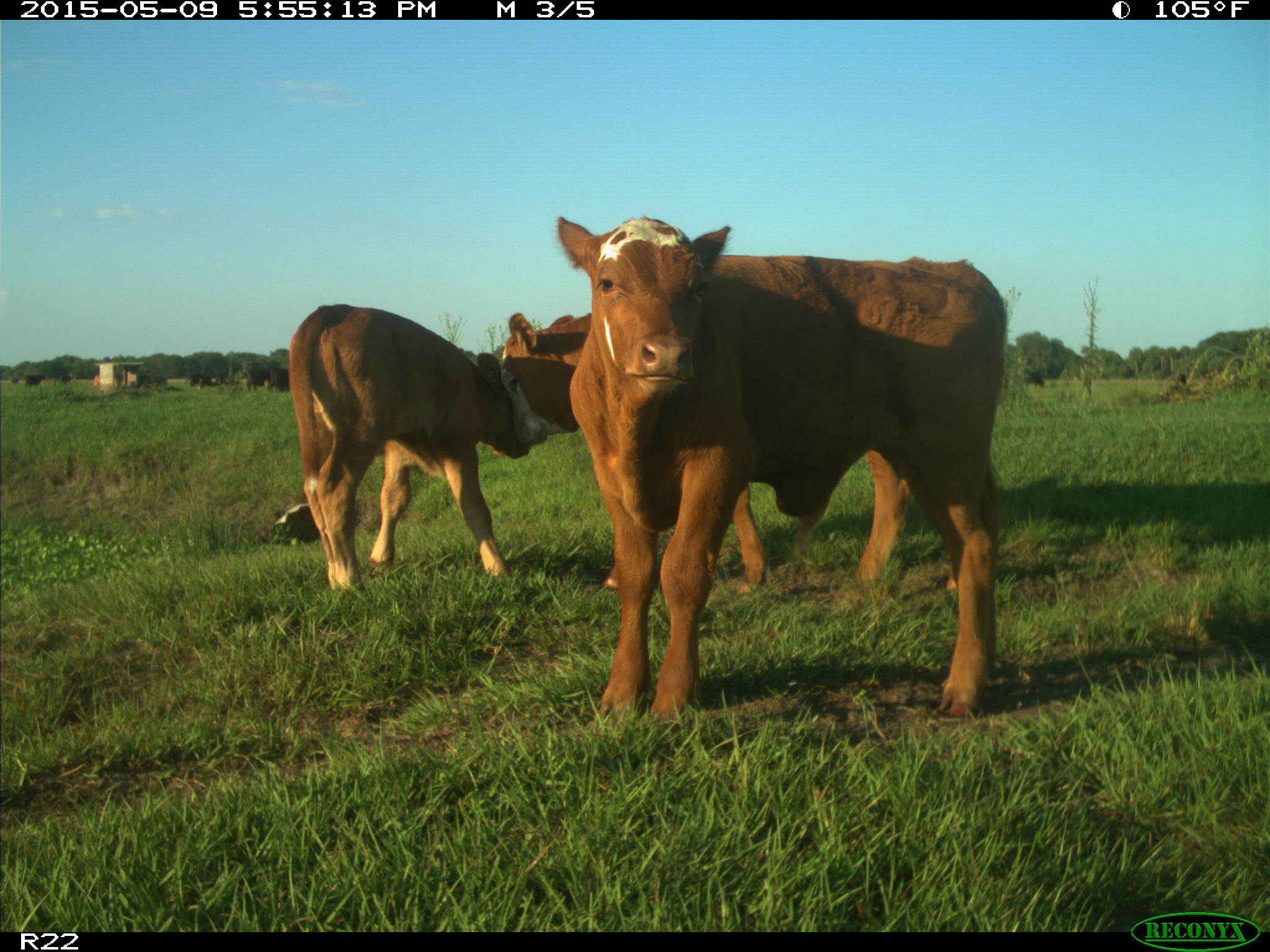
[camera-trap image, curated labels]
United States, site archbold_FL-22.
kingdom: Animalia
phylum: Chordata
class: Mammalia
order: Artiodactyla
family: Bovidae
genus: Bos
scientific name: Bos taurus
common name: domestic cow